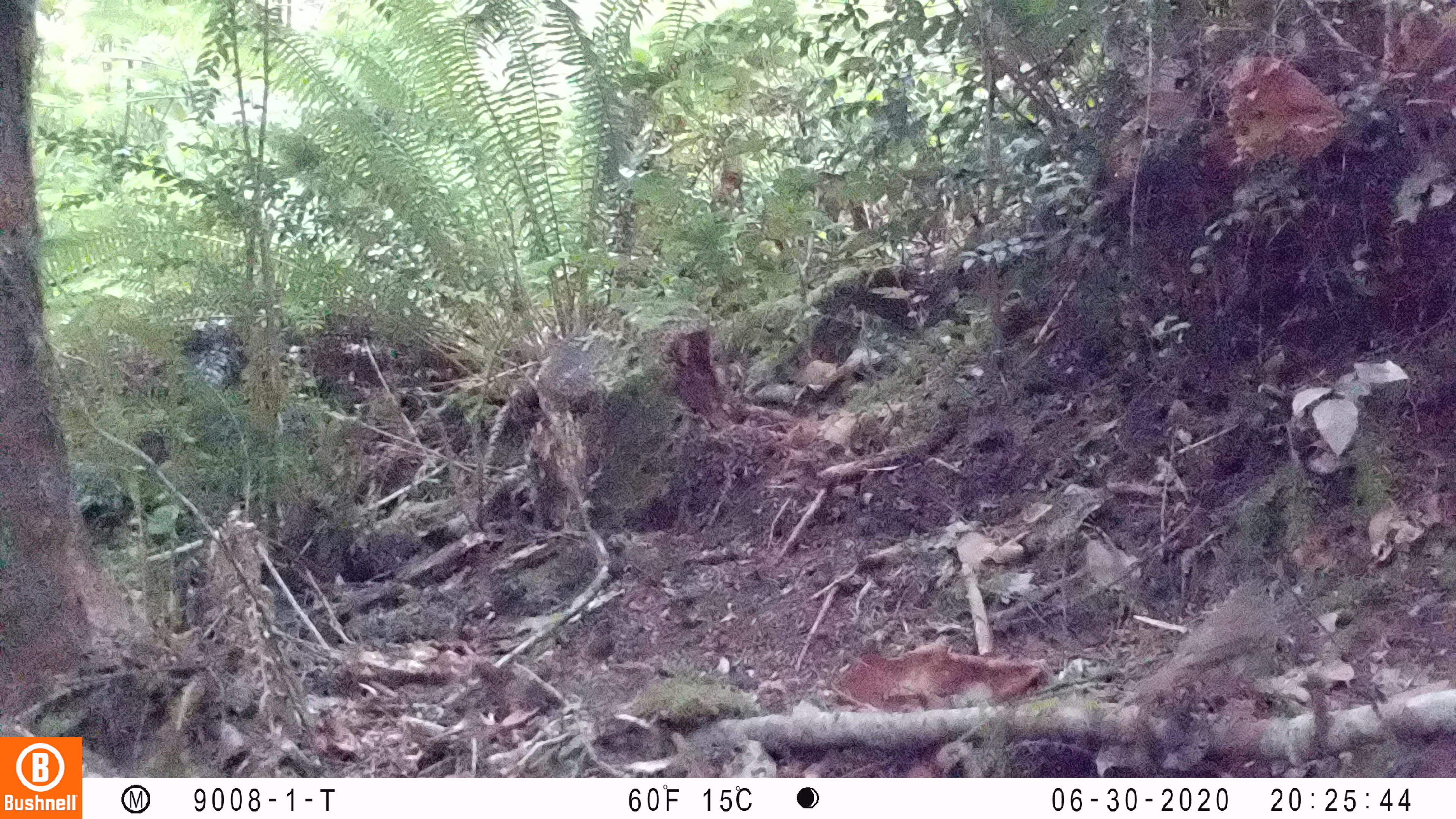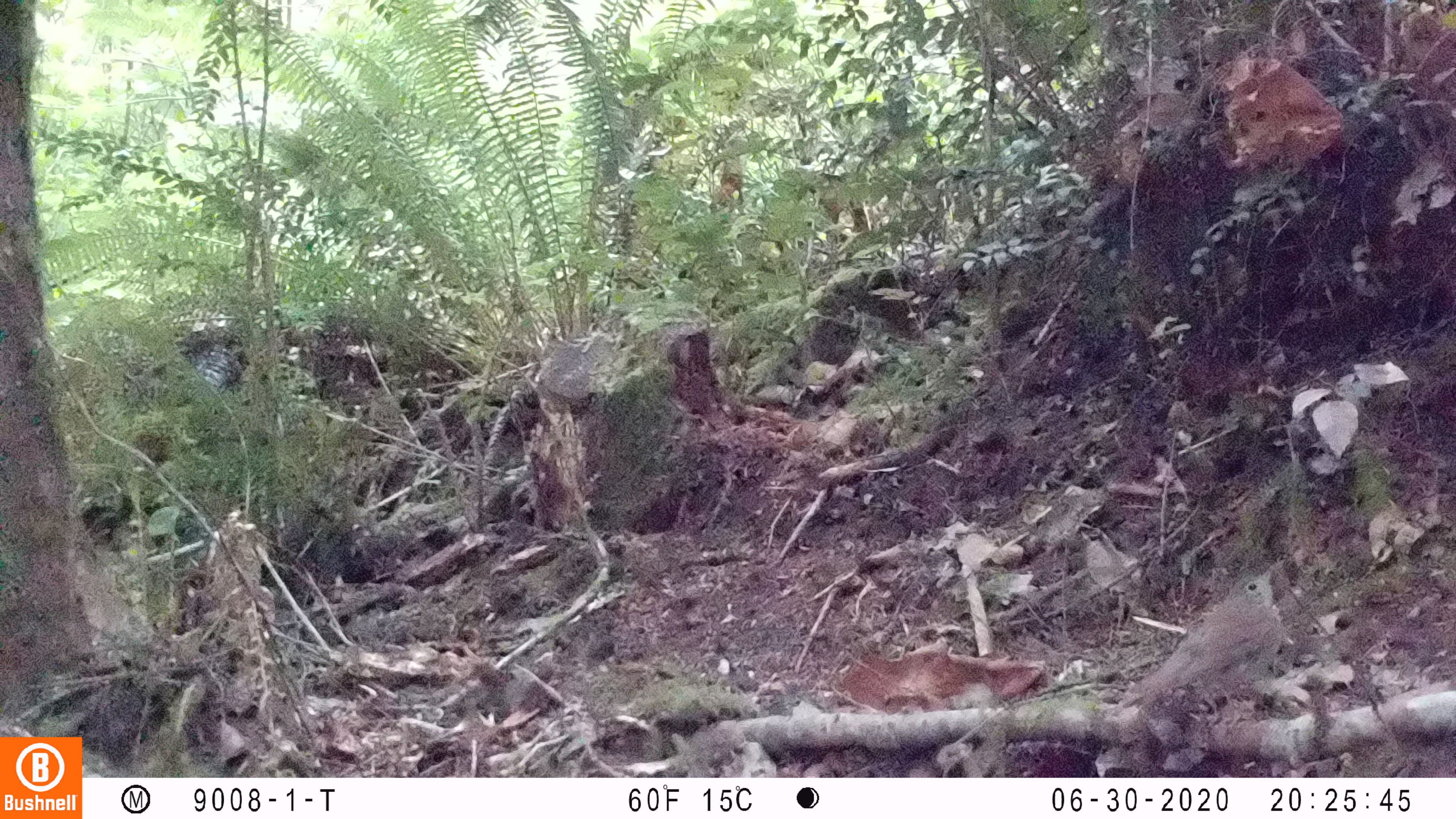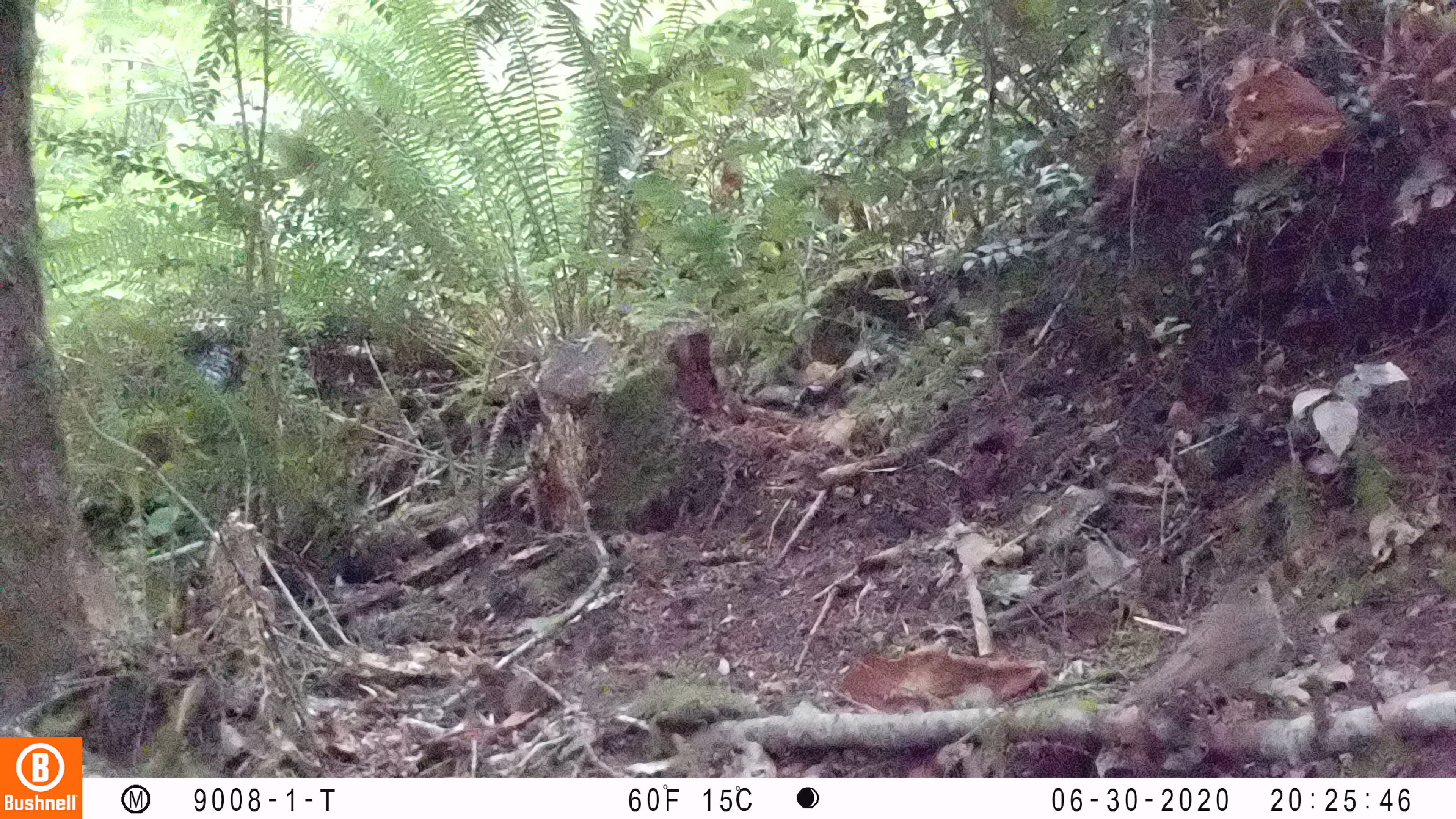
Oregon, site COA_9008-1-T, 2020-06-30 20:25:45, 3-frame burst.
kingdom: Animalia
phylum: Chordata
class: Aves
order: Passeriformes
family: Turdidae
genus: Catharus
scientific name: Catharus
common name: brown thrushes and nightingale-thrushes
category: catharus species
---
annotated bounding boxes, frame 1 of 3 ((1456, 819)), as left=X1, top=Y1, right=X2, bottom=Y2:
catharus species: left=1107, top=566, right=1292, bottom=728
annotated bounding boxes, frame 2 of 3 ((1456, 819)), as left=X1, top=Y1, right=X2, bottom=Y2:
catharus species: left=1106, top=557, right=1292, bottom=727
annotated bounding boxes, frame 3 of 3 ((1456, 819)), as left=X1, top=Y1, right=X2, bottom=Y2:
catharus species: left=1099, top=554, right=1297, bottom=729